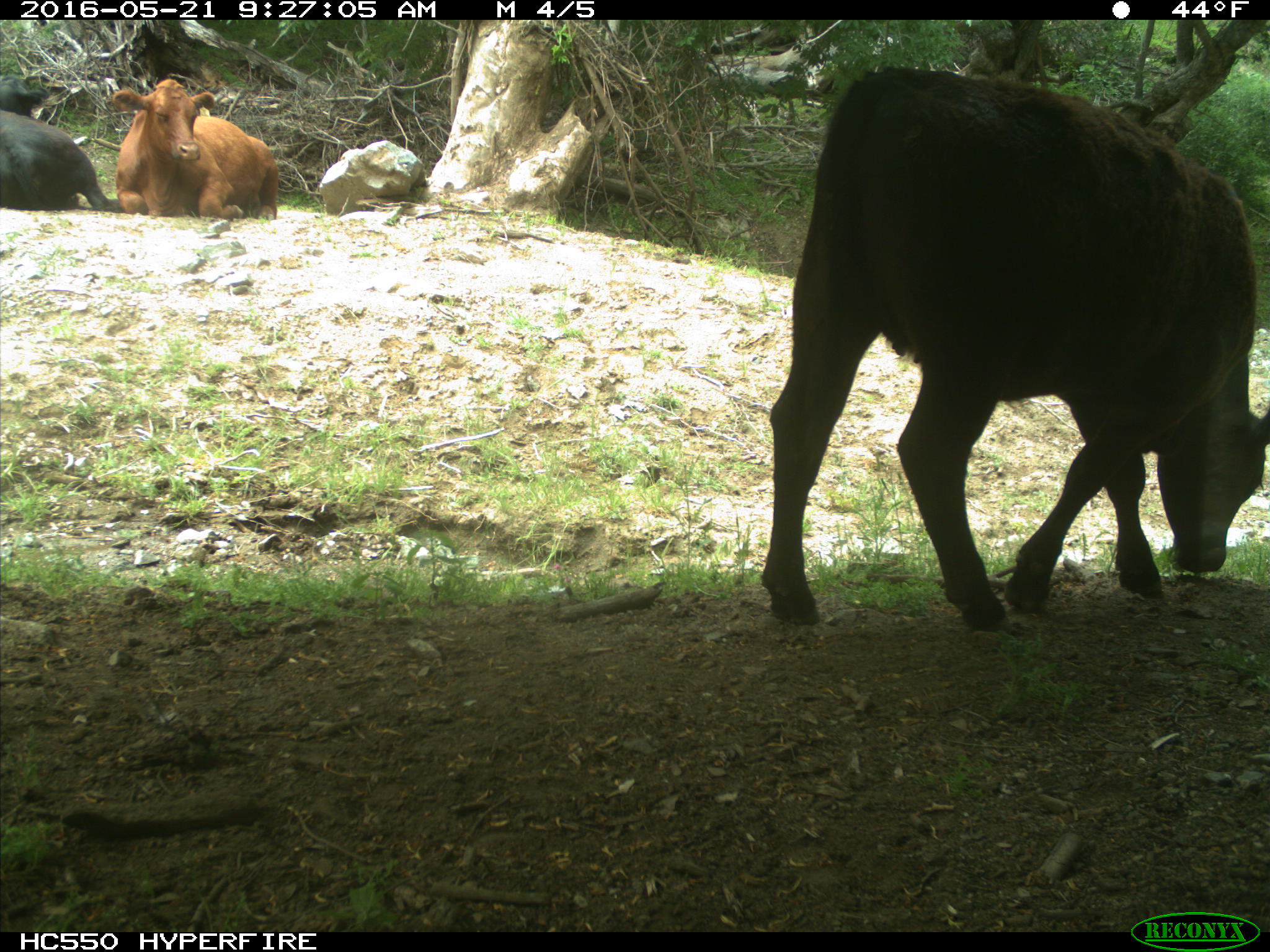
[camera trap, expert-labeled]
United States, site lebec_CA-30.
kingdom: Animalia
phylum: Chordata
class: Mammalia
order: Artiodactyla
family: Bovidae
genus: Bos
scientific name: Bos taurus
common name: domestic cow